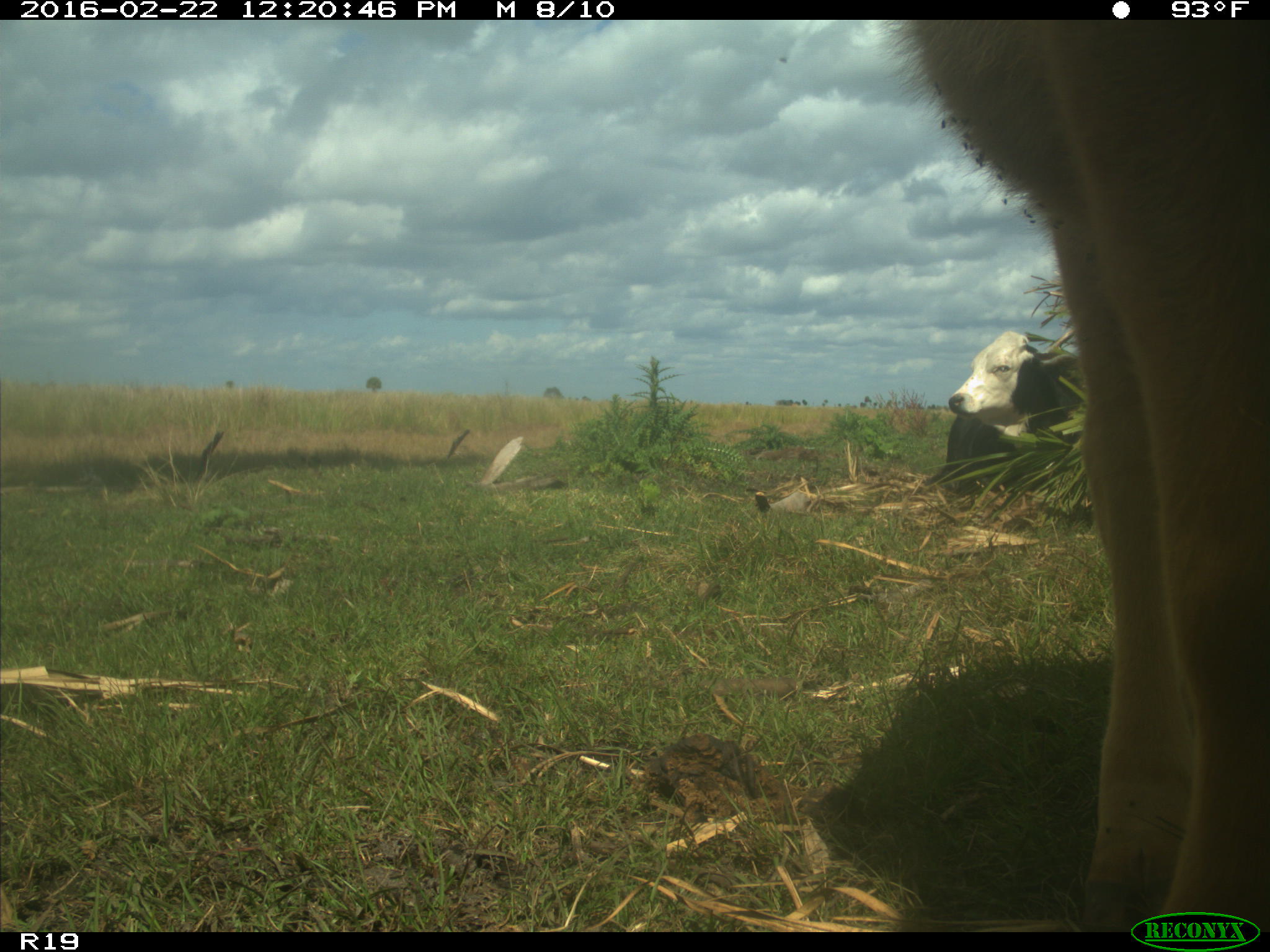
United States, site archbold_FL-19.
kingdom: Animalia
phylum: Chordata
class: Mammalia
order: Artiodactyla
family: Bovidae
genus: Bos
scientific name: Bos taurus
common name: domestic cow